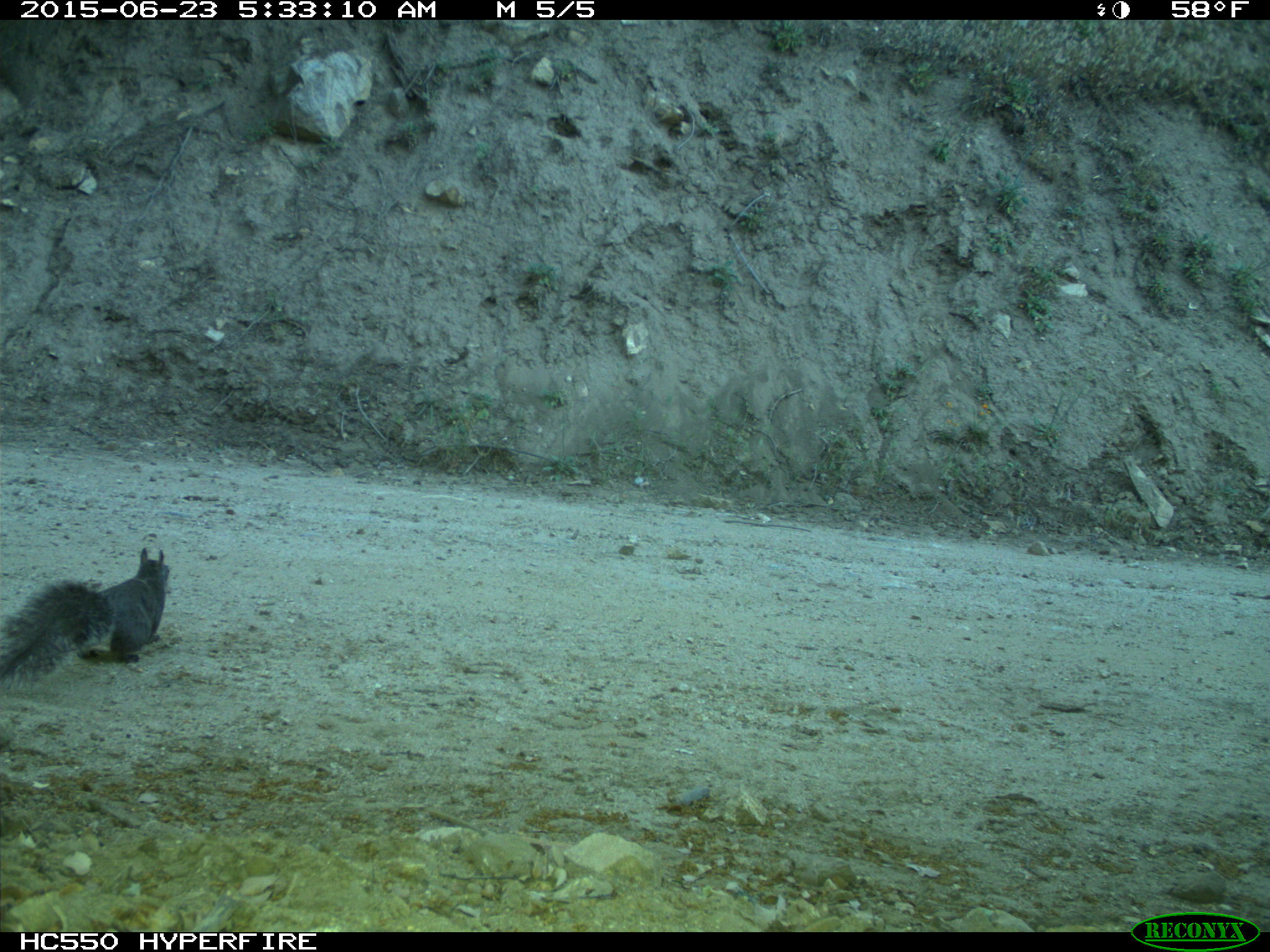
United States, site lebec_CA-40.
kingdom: Animalia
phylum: Chordata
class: Mammalia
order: Rodentia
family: Sciuridae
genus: Sciurus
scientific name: Sciurus carolinensis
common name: eastern gray squirrel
Sciurus carolinensis (eastern gray squirrel).